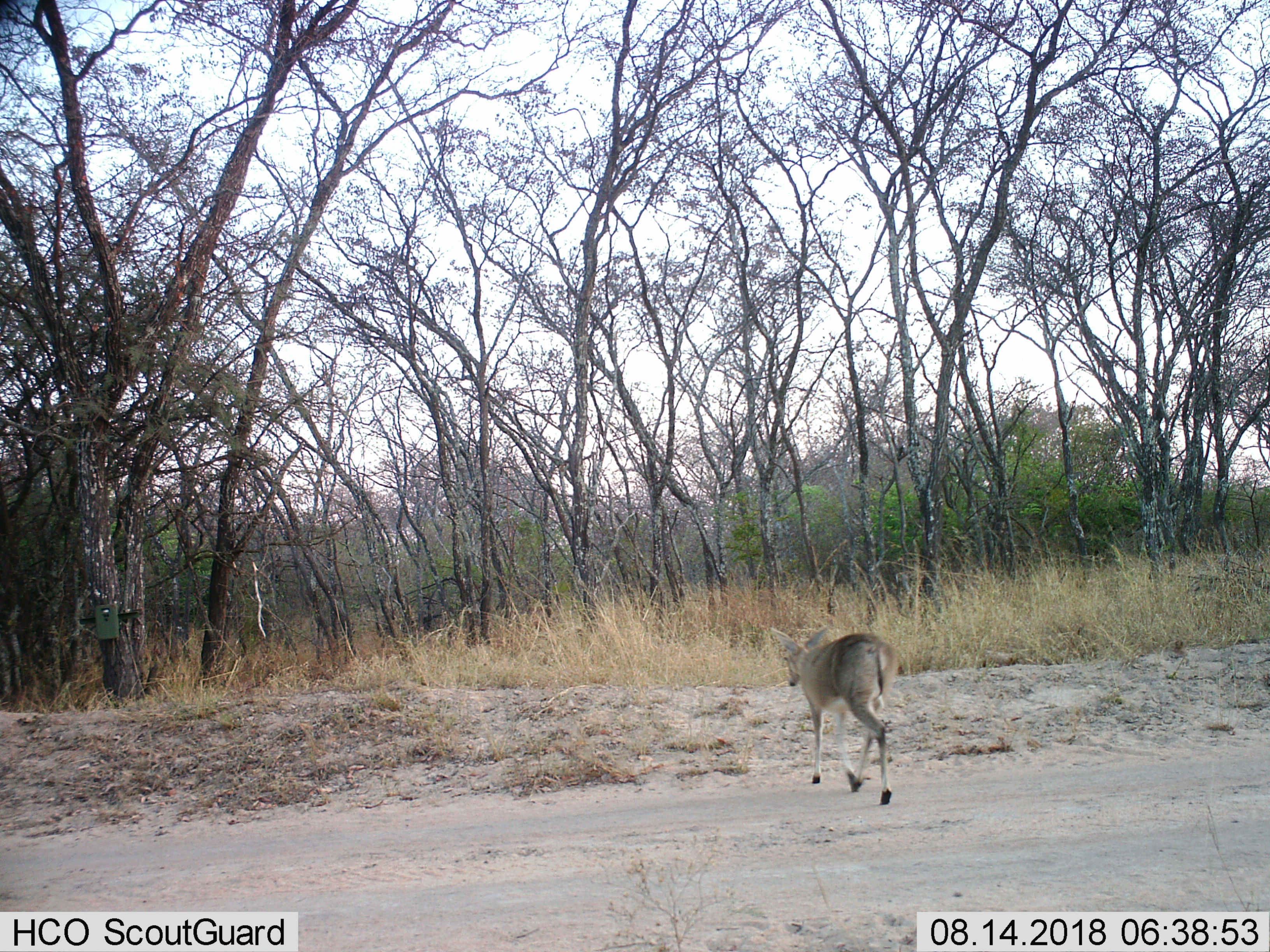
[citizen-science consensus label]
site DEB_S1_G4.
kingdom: Animalia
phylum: Chordata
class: Mammalia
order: Artiodactyla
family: Bovidae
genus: Sylvicapra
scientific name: Sylvicapra grimmia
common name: common duiker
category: duikercommongrey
Duikercommongrey (common duiker) (Sylvicapra grimmia), count 1. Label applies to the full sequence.